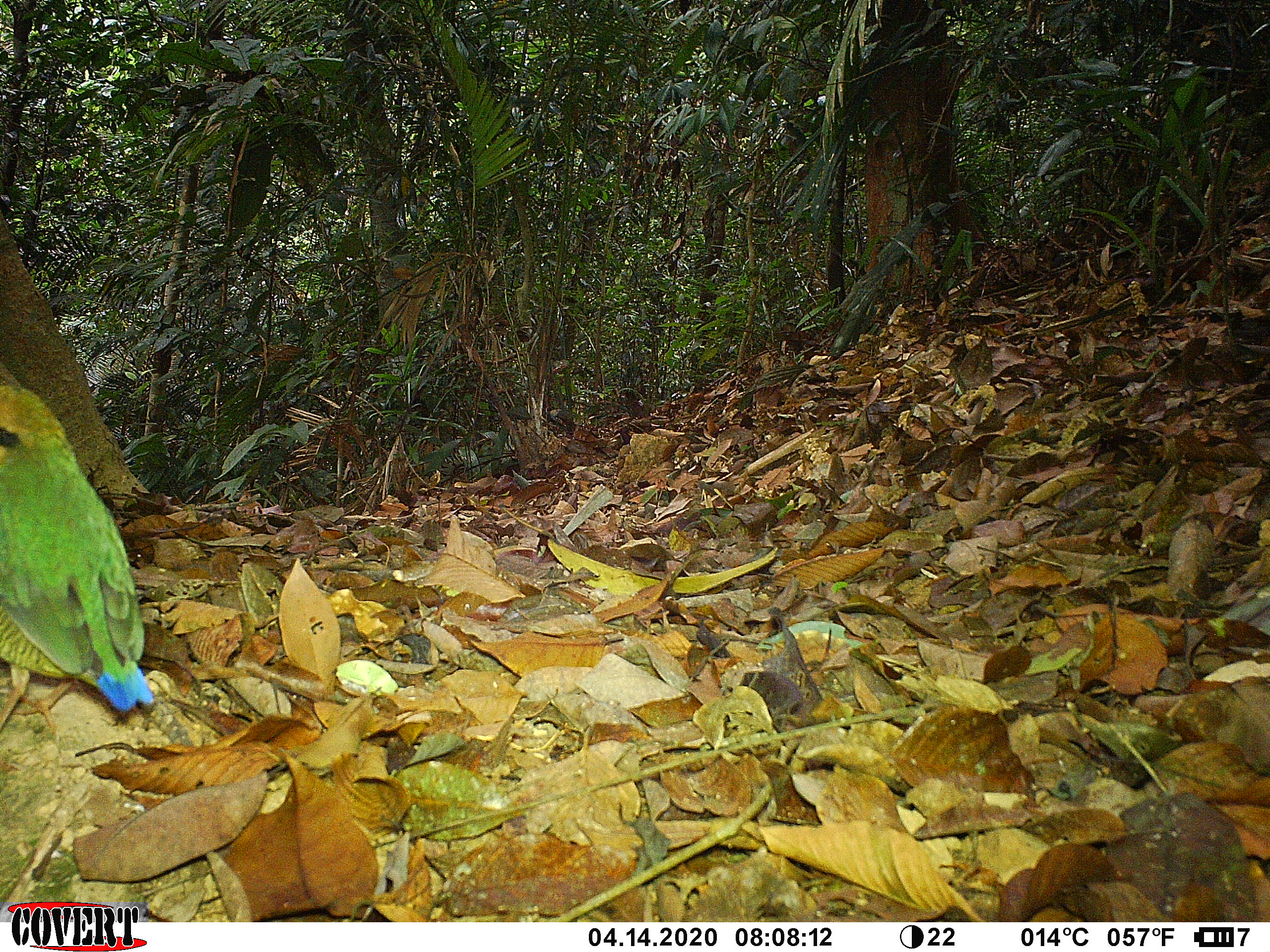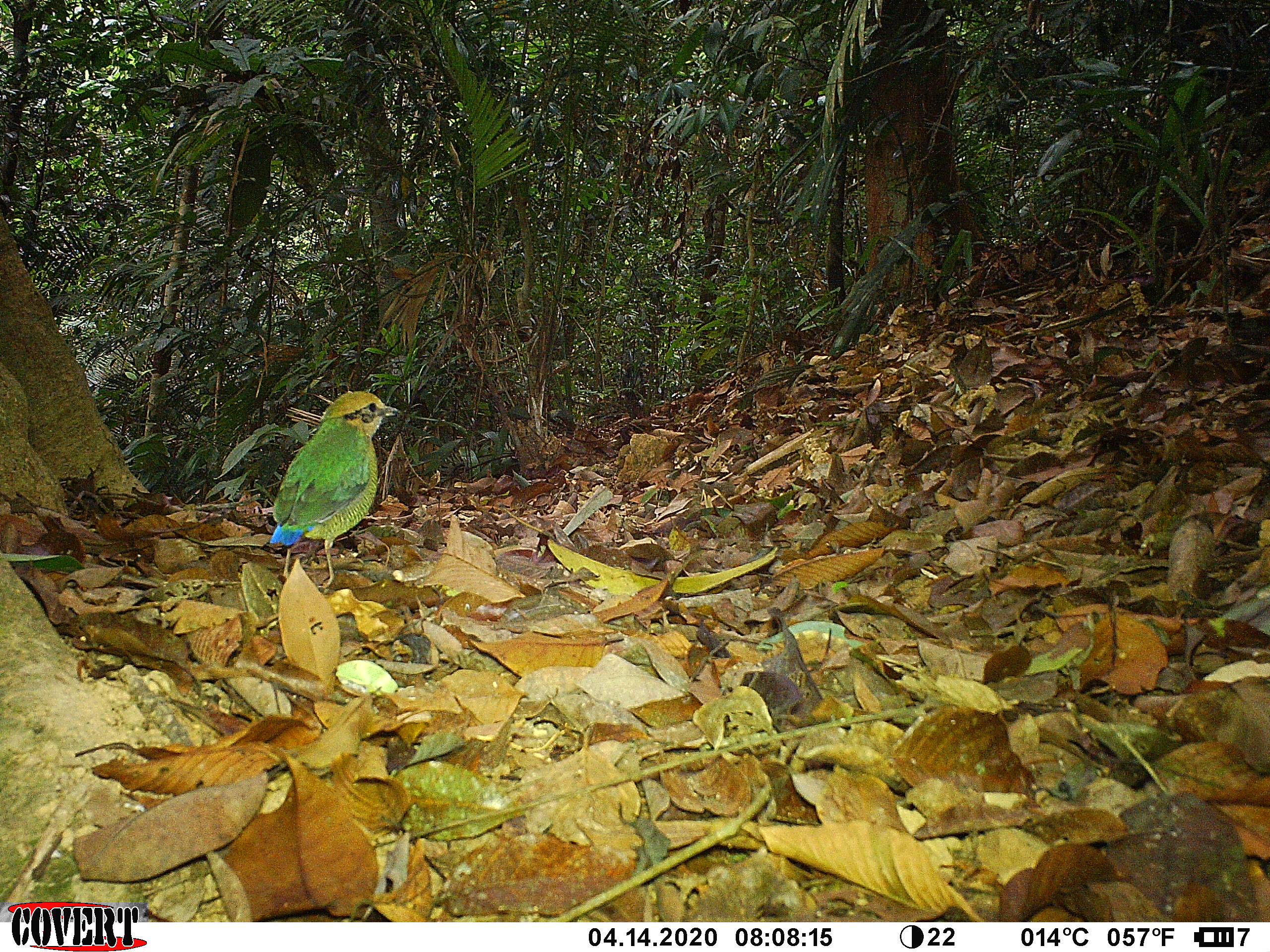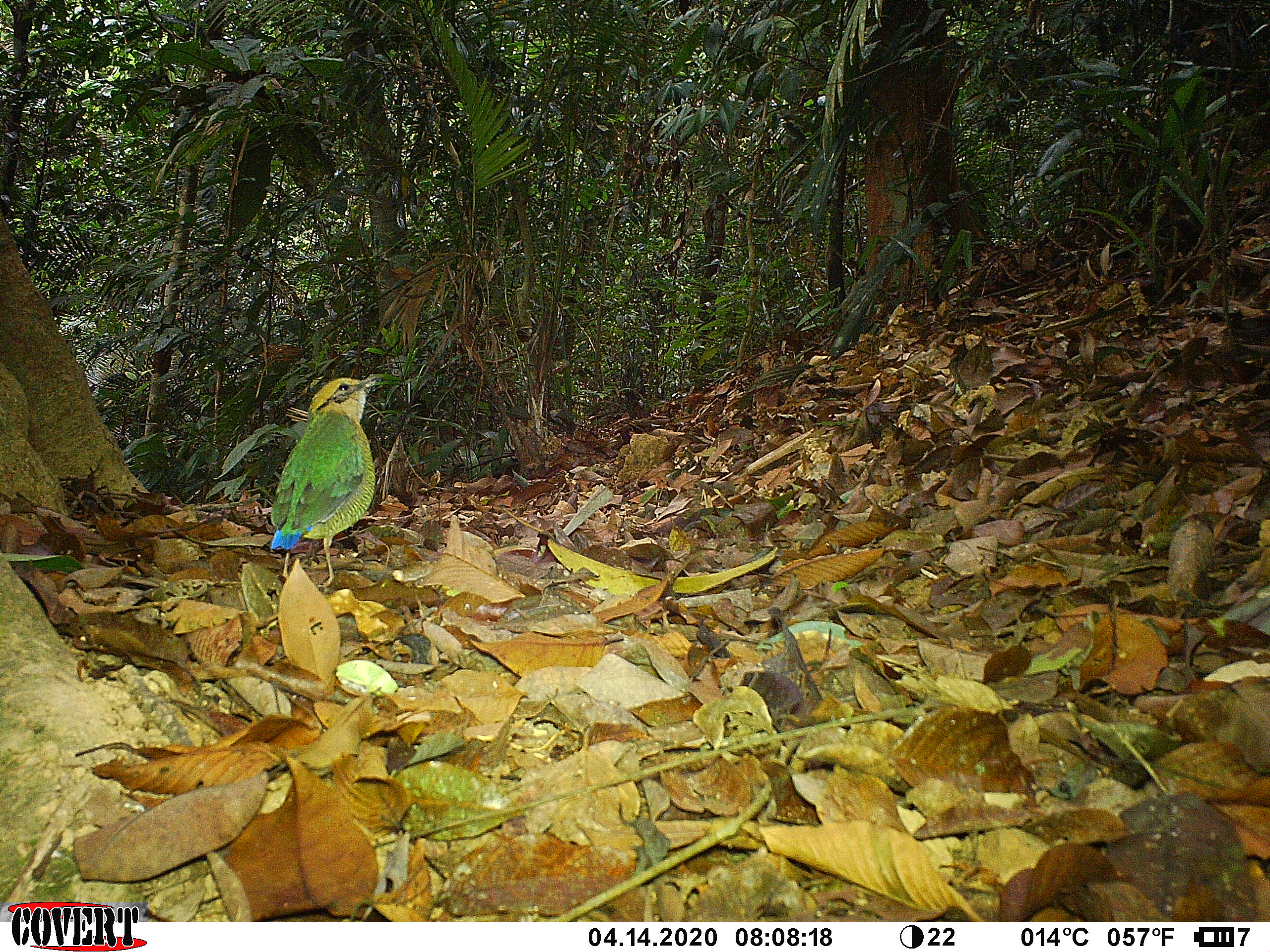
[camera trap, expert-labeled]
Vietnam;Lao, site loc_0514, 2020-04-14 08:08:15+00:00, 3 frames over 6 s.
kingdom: Animalia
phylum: Chordata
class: Aves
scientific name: Aves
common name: bird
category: unidentified bird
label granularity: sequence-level